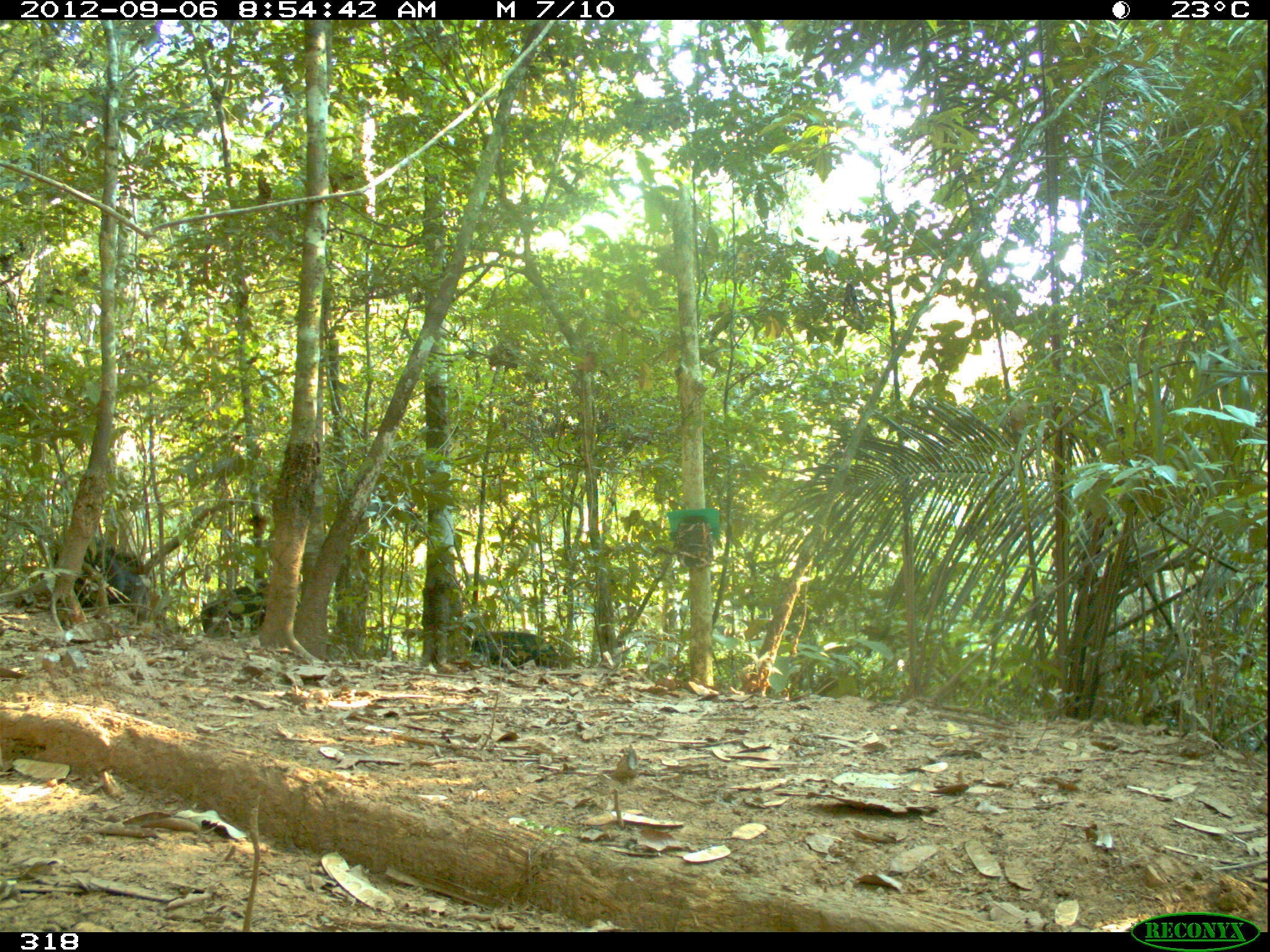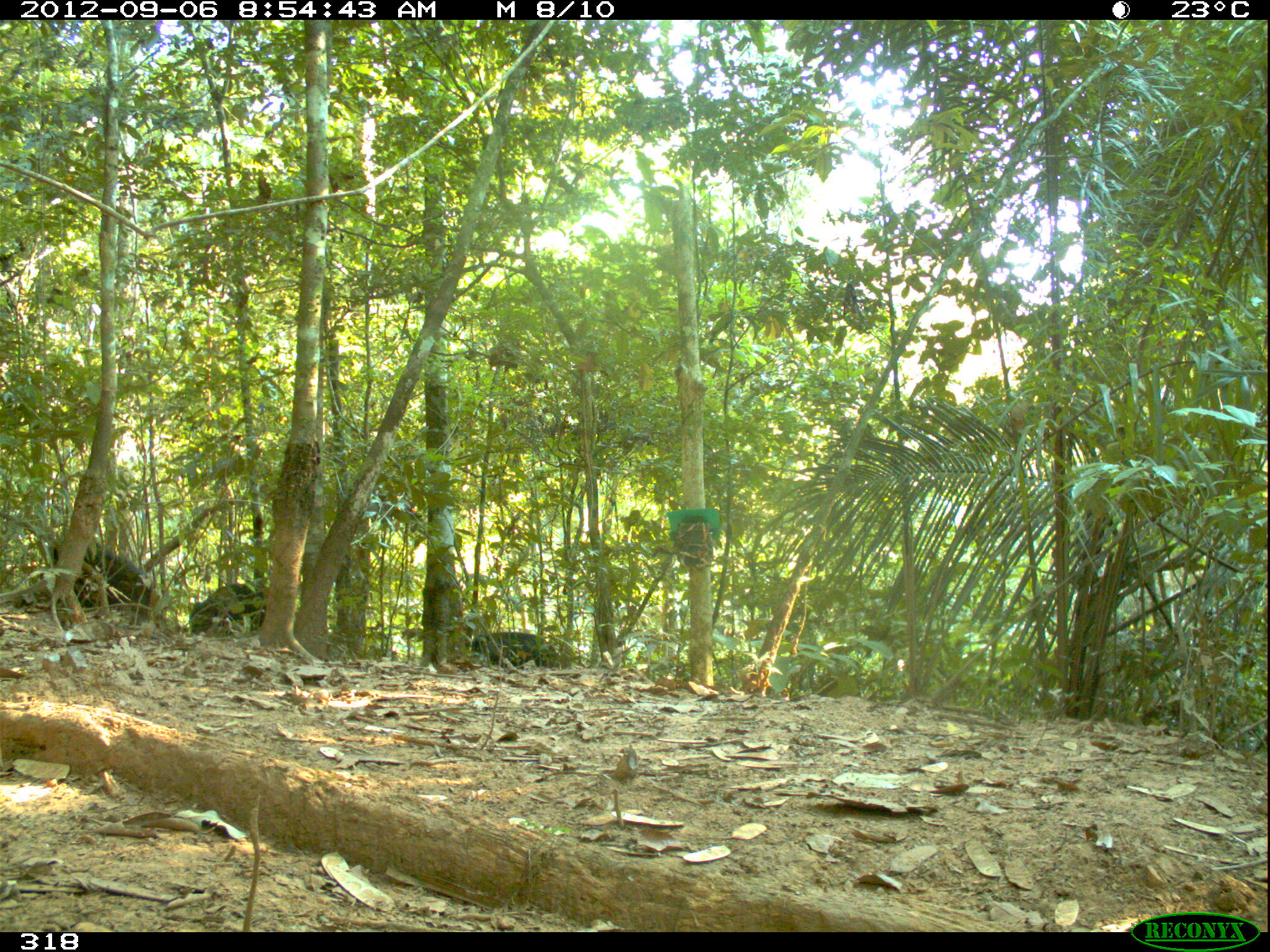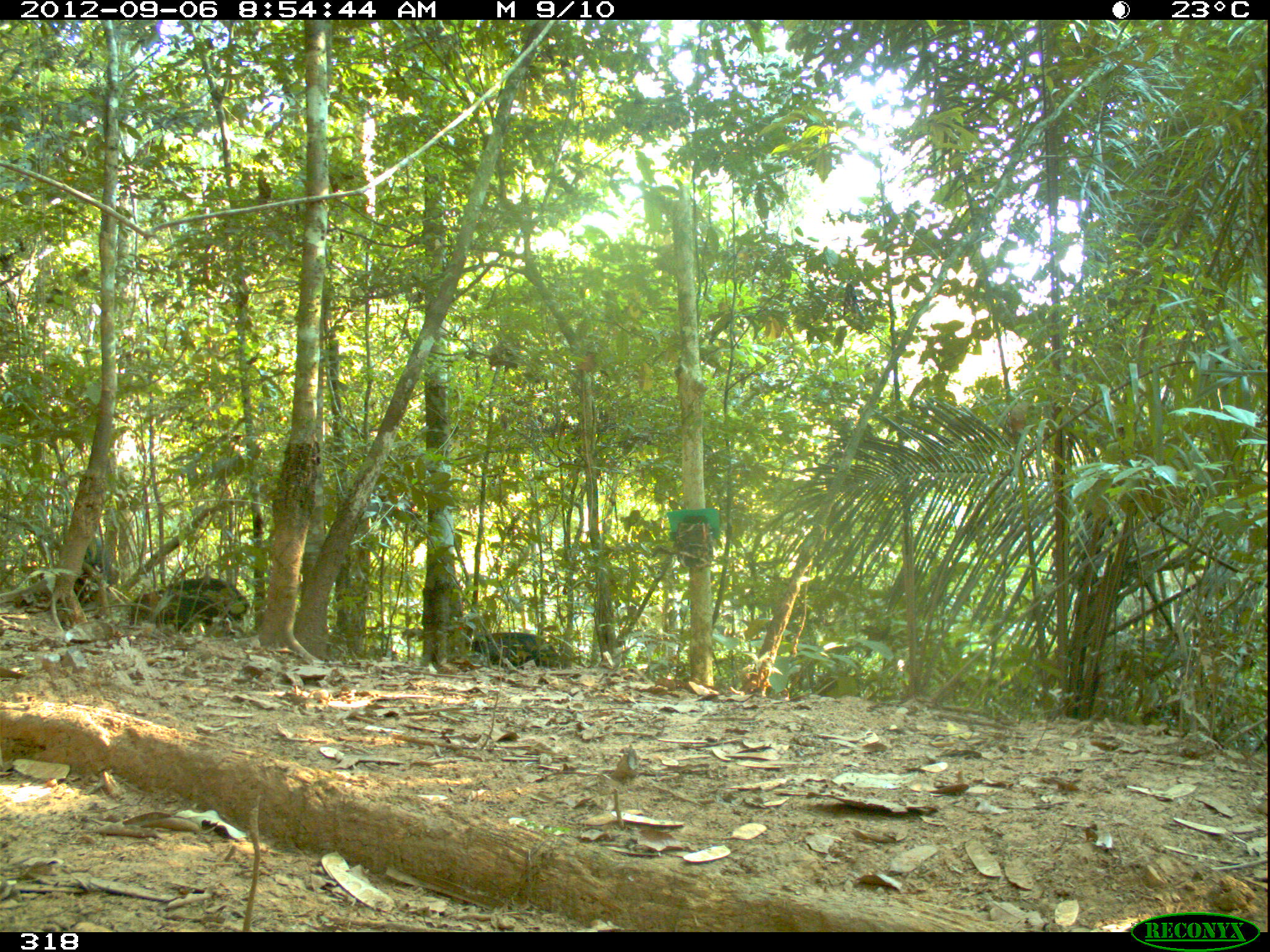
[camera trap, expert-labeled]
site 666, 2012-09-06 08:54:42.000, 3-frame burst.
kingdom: Animalia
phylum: Chordata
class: Mammalia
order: Artiodactyla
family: Tayassuidae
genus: Tayassu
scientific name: Tayassu pecari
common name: white-lipped peccary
Tayassu pecari (white-lipped peccary).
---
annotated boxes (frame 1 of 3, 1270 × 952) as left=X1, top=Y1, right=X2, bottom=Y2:
tayassu pecari: left=47, top=540, right=163, bottom=623; left=469, top=629, right=560, bottom=669; left=197, top=582, right=264, bottom=632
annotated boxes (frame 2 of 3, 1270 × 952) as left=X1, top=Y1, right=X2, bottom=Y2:
tayassu pecari: left=47, top=540, right=163, bottom=623; left=183, top=582, right=264, bottom=632; left=471, top=629, right=560, bottom=669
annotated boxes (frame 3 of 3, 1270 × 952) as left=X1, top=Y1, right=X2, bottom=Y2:
tayassu pecari: left=128, top=575, right=250, bottom=630; left=459, top=632, right=560, bottom=671; left=77, top=530, right=113, bottom=598